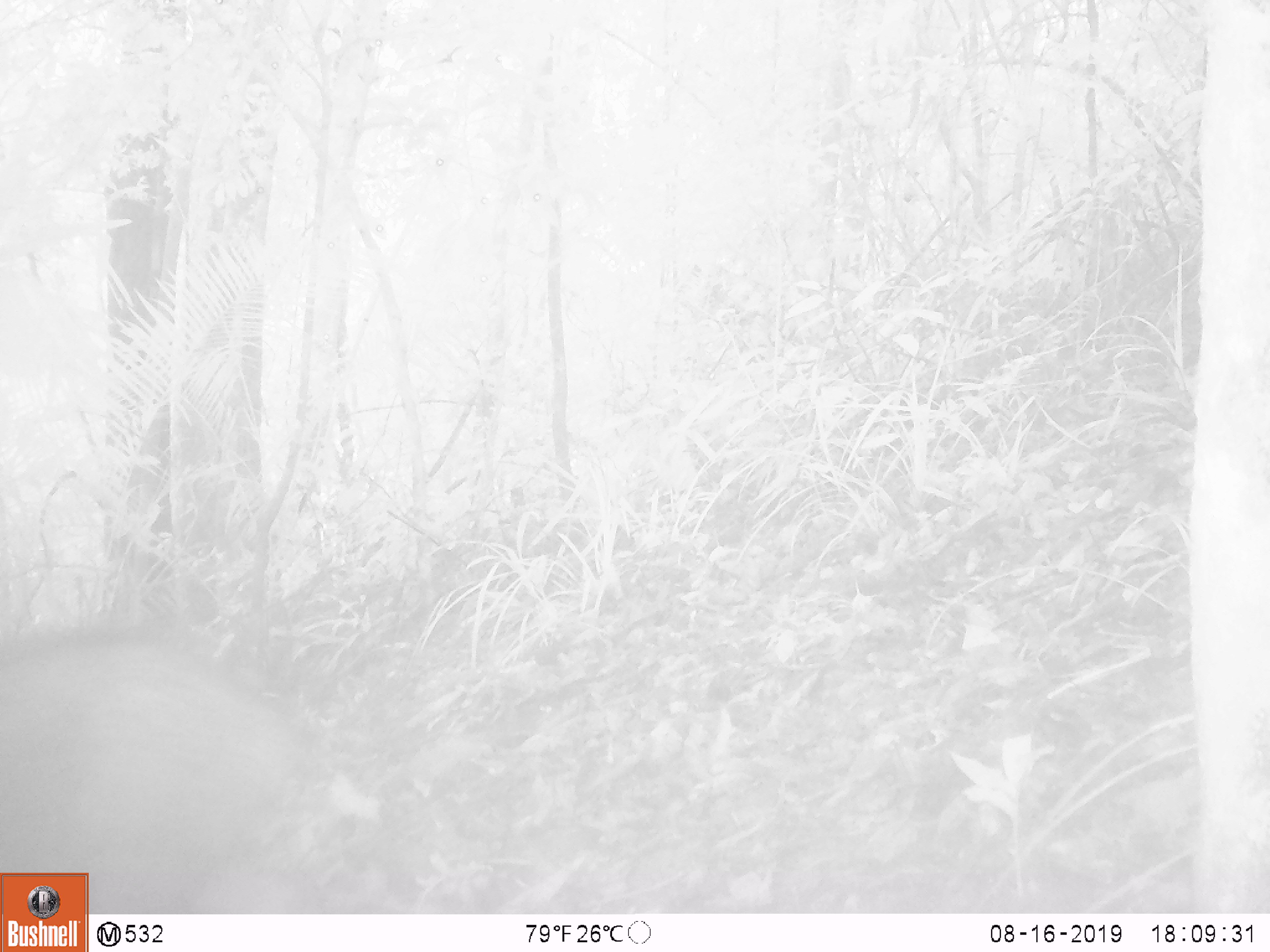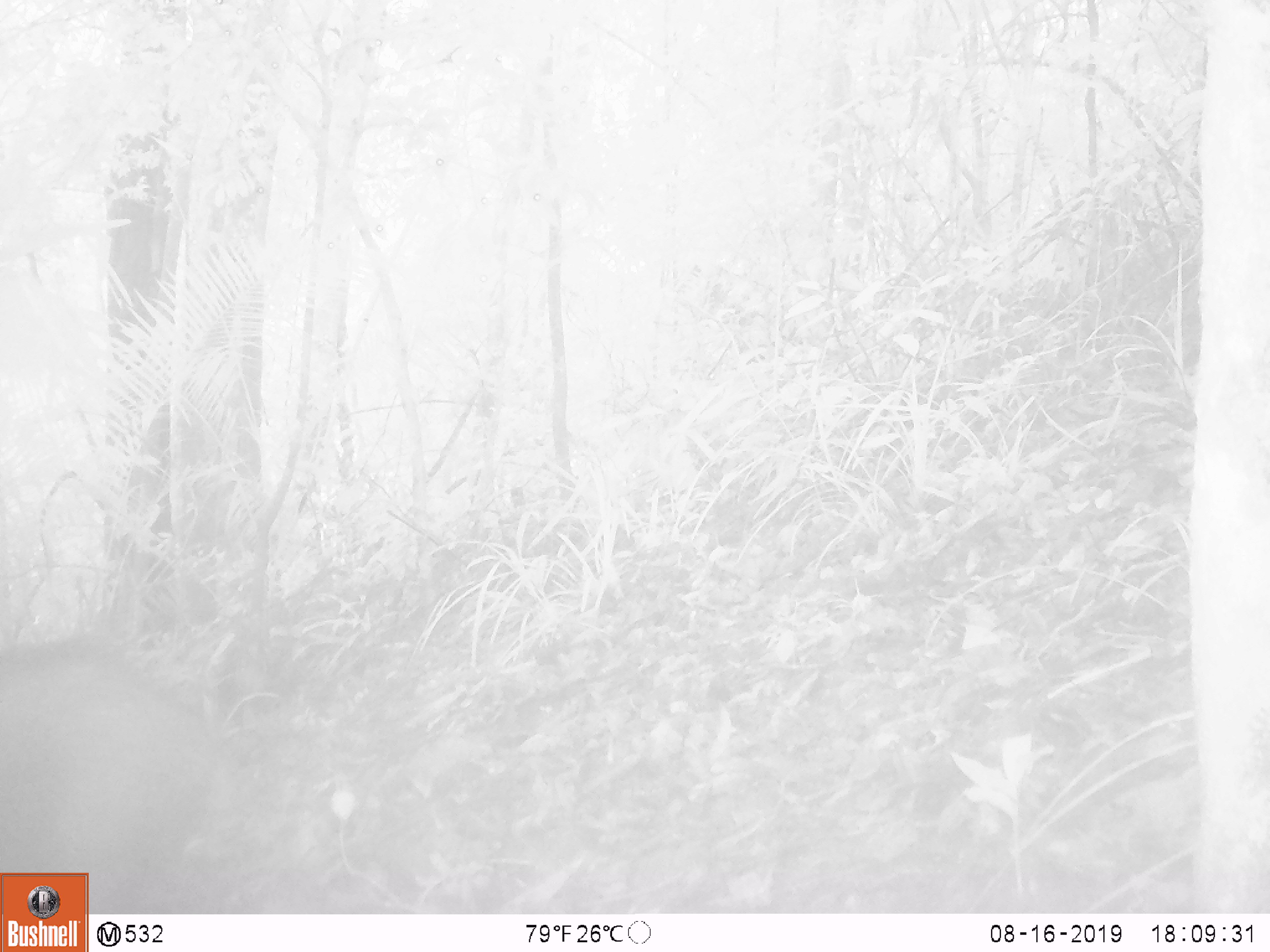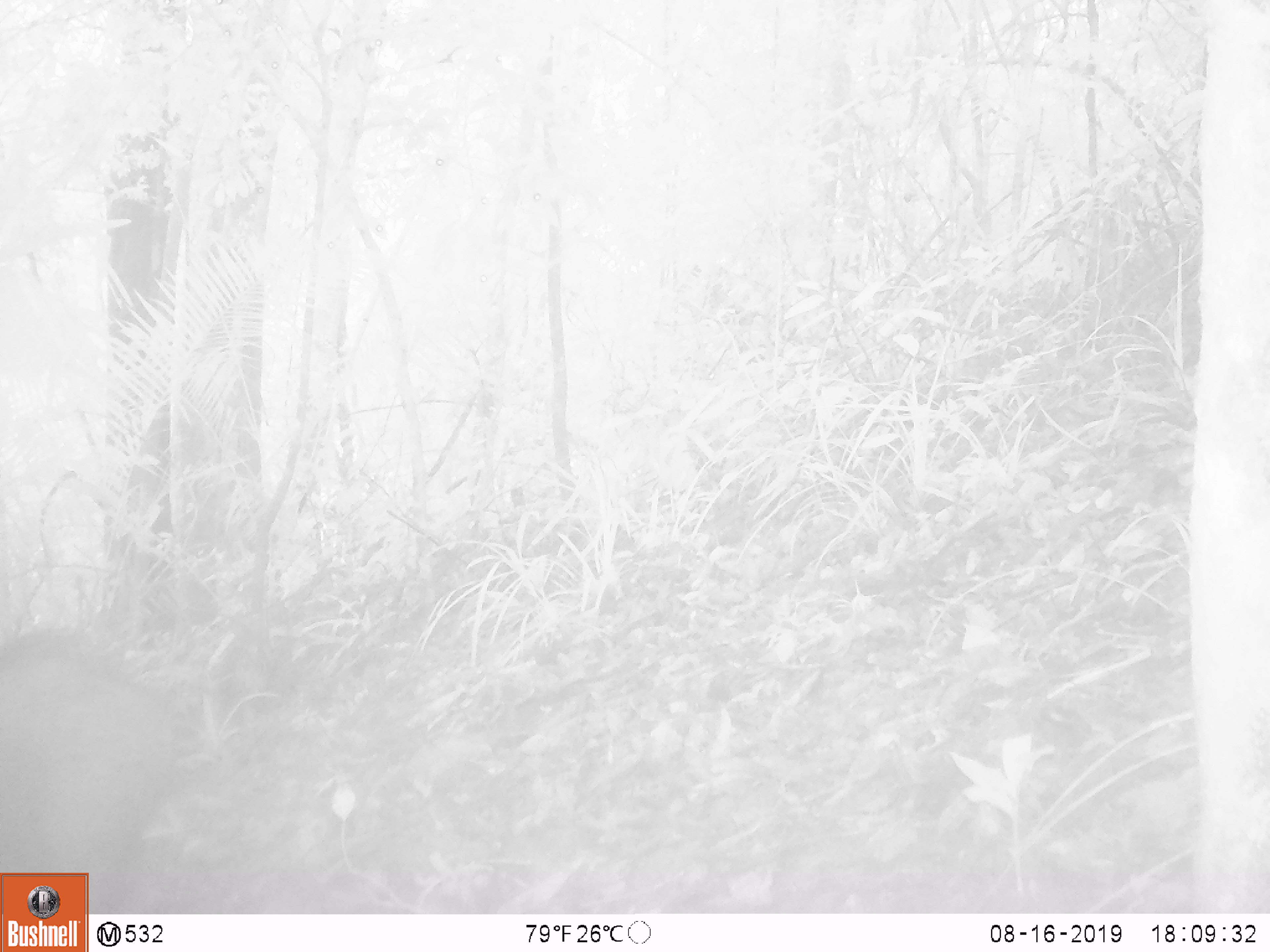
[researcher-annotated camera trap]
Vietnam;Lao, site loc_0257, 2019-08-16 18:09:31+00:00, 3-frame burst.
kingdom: Animalia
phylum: Chordata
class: Mammalia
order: Artiodactyla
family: Suidae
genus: Sus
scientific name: Sus scrofa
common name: eurasian wild pig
Eurasian wild pig (Sus scrofa). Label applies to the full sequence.